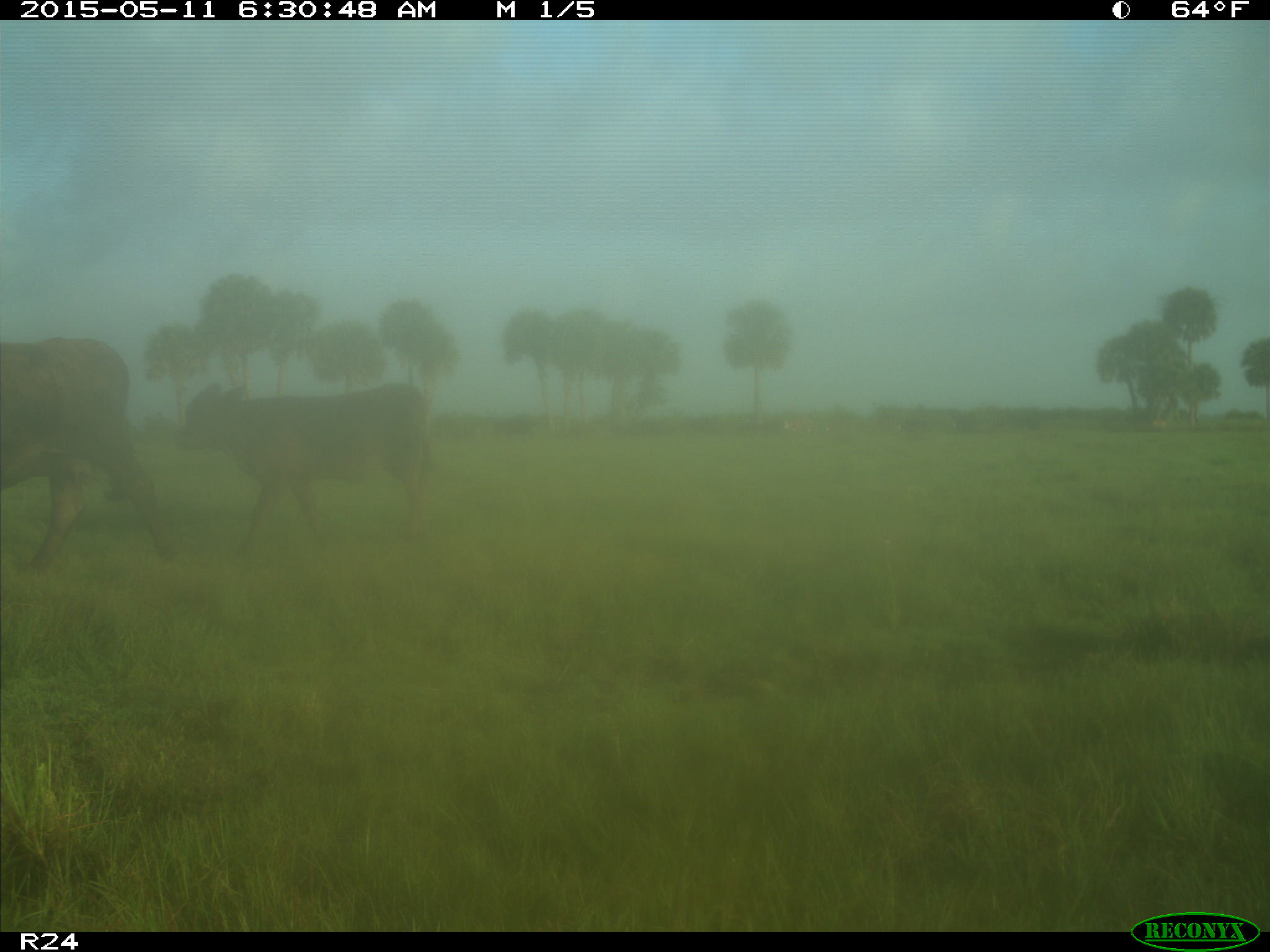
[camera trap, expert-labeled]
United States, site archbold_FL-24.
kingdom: Animalia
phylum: Chordata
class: Mammalia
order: Artiodactyla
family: Bovidae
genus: Bos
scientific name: Bos taurus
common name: domestic cow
Bos taurus (domestic cow).